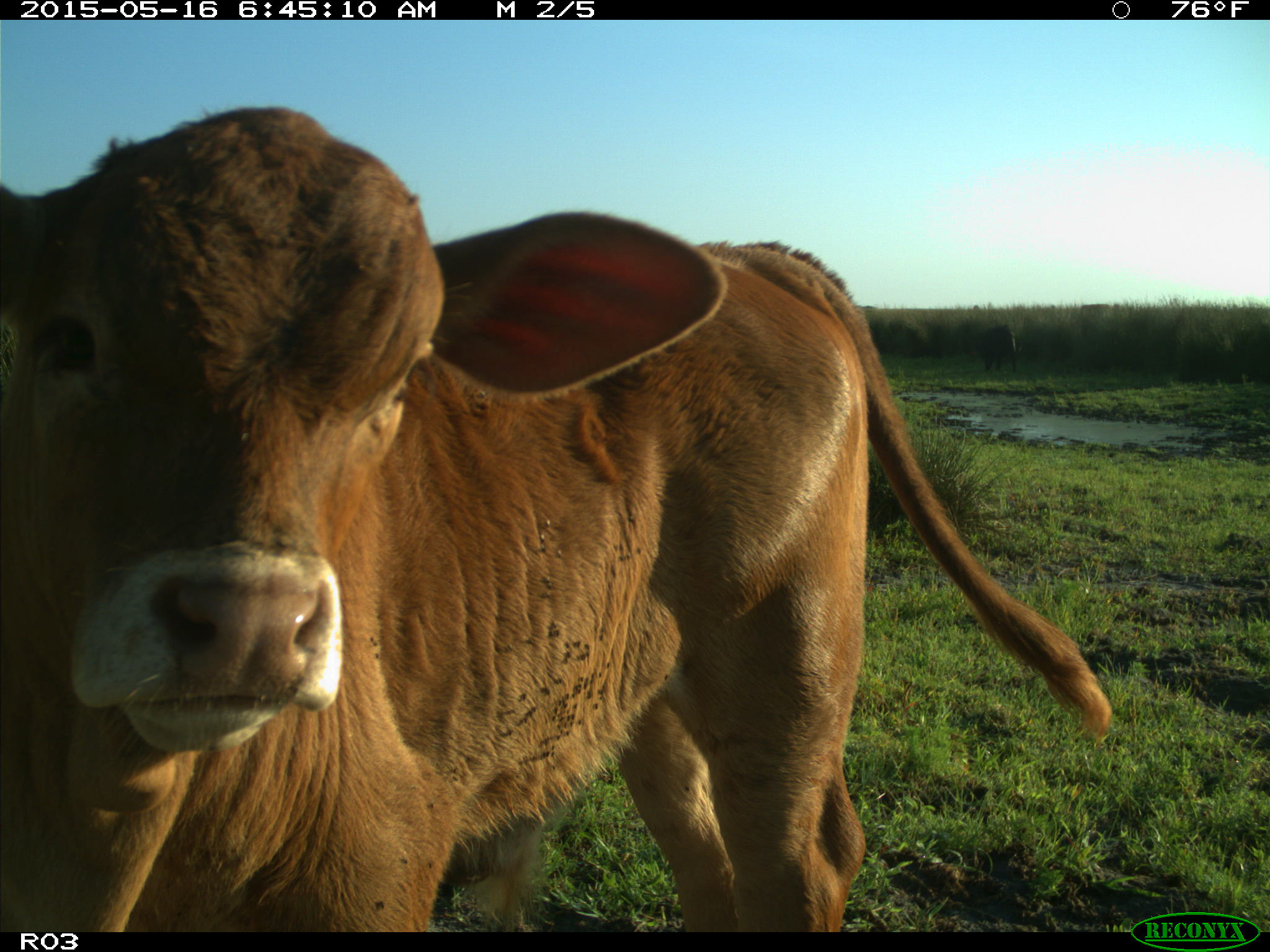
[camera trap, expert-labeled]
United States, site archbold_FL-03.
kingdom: Animalia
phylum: Chordata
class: Mammalia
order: Artiodactyla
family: Bovidae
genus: Bos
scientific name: Bos taurus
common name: domestic cow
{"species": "Bos taurus (domestic cow)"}